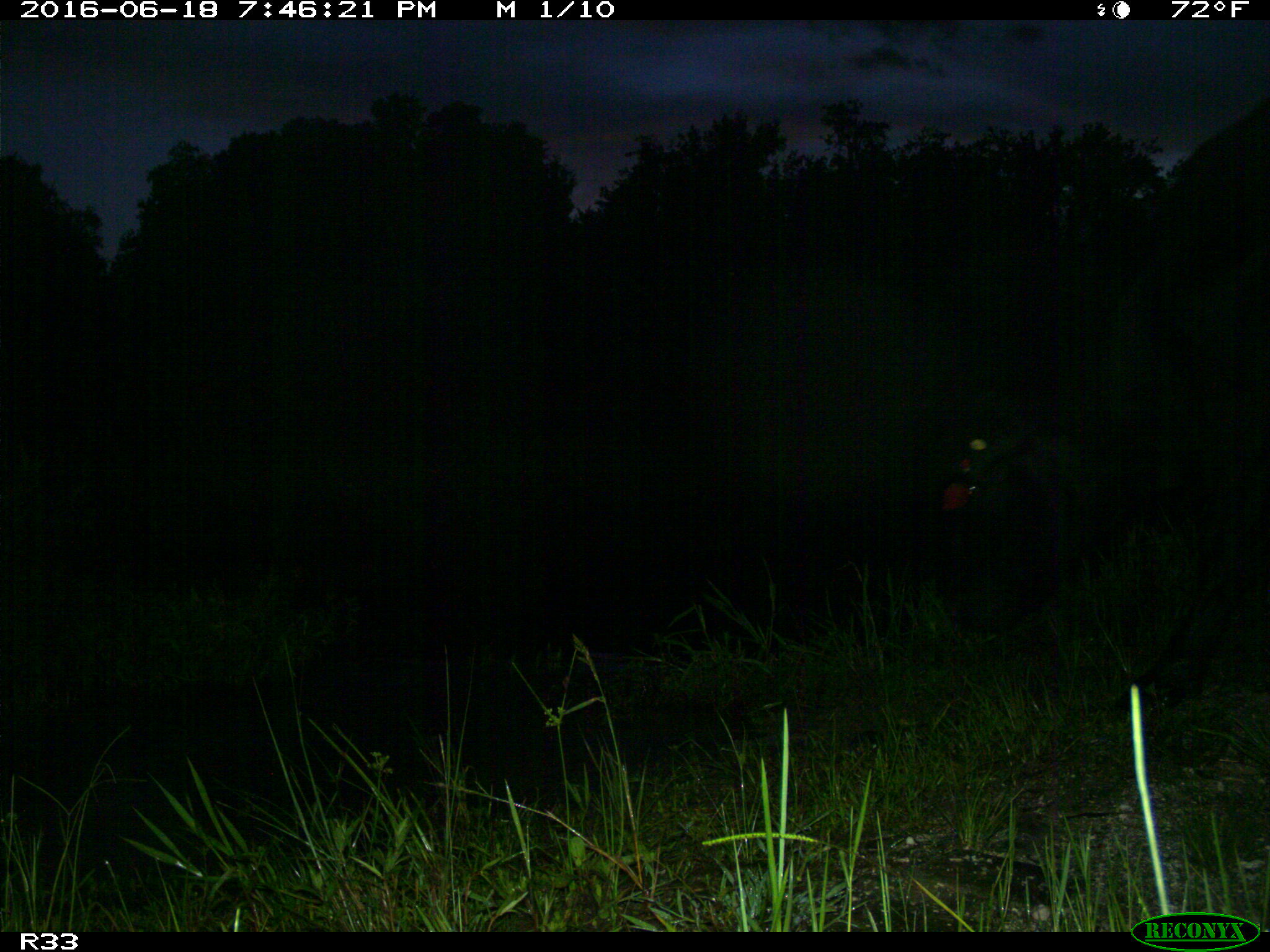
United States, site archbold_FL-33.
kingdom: Animalia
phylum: Chordata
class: Mammalia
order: Artiodactyla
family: Bovidae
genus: Bos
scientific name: Bos taurus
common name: domestic cow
Bos taurus (domestic cow).